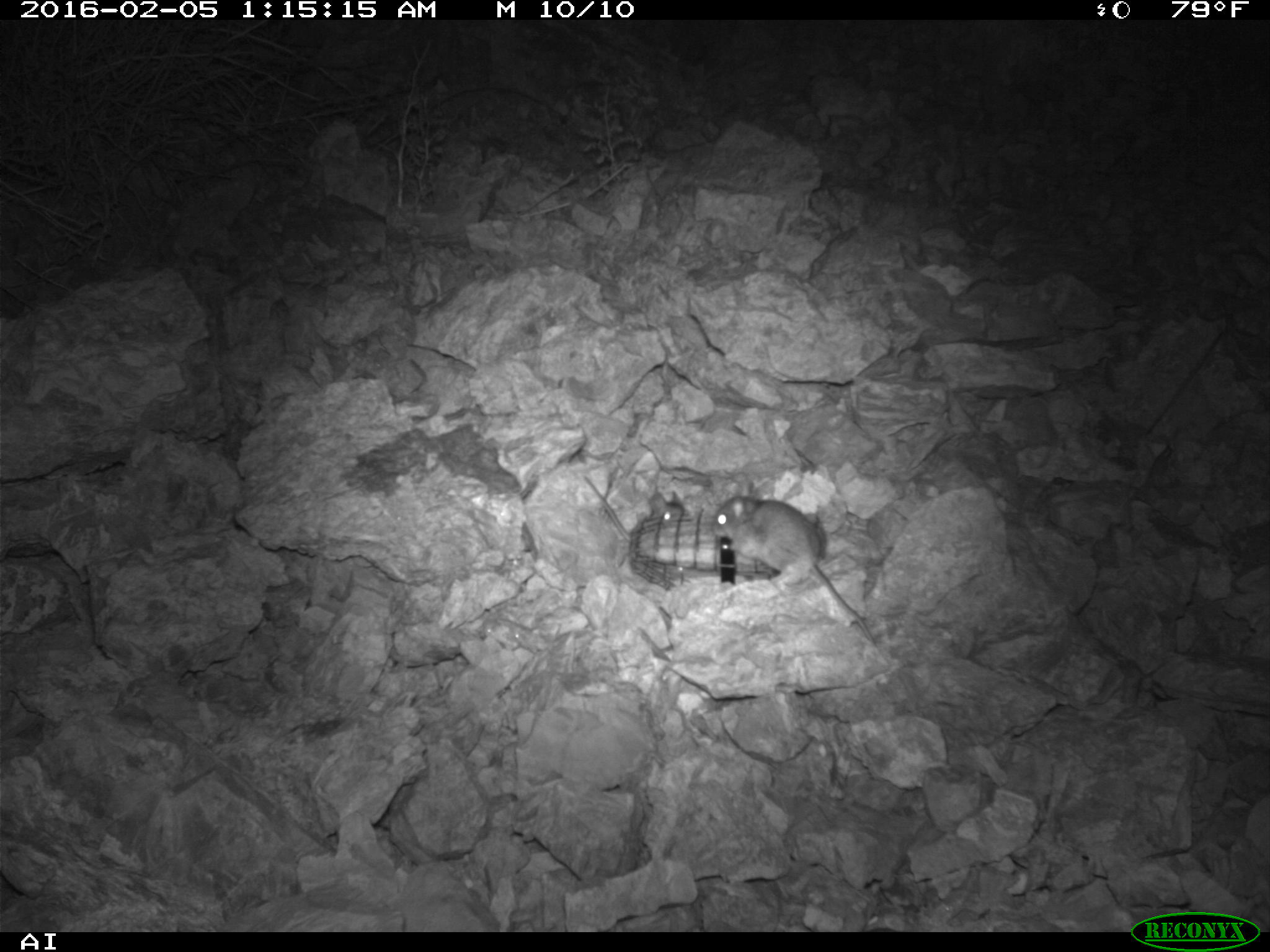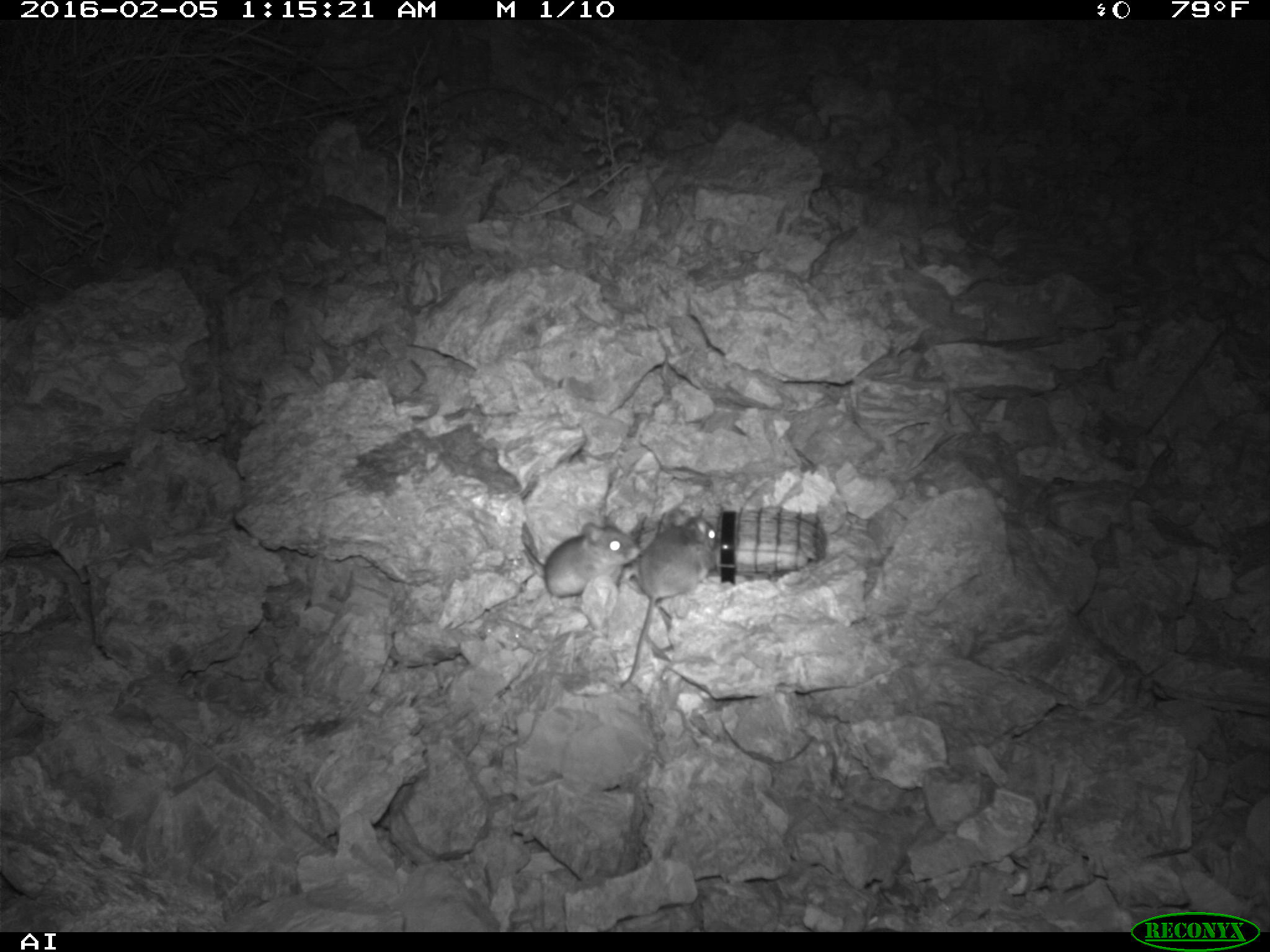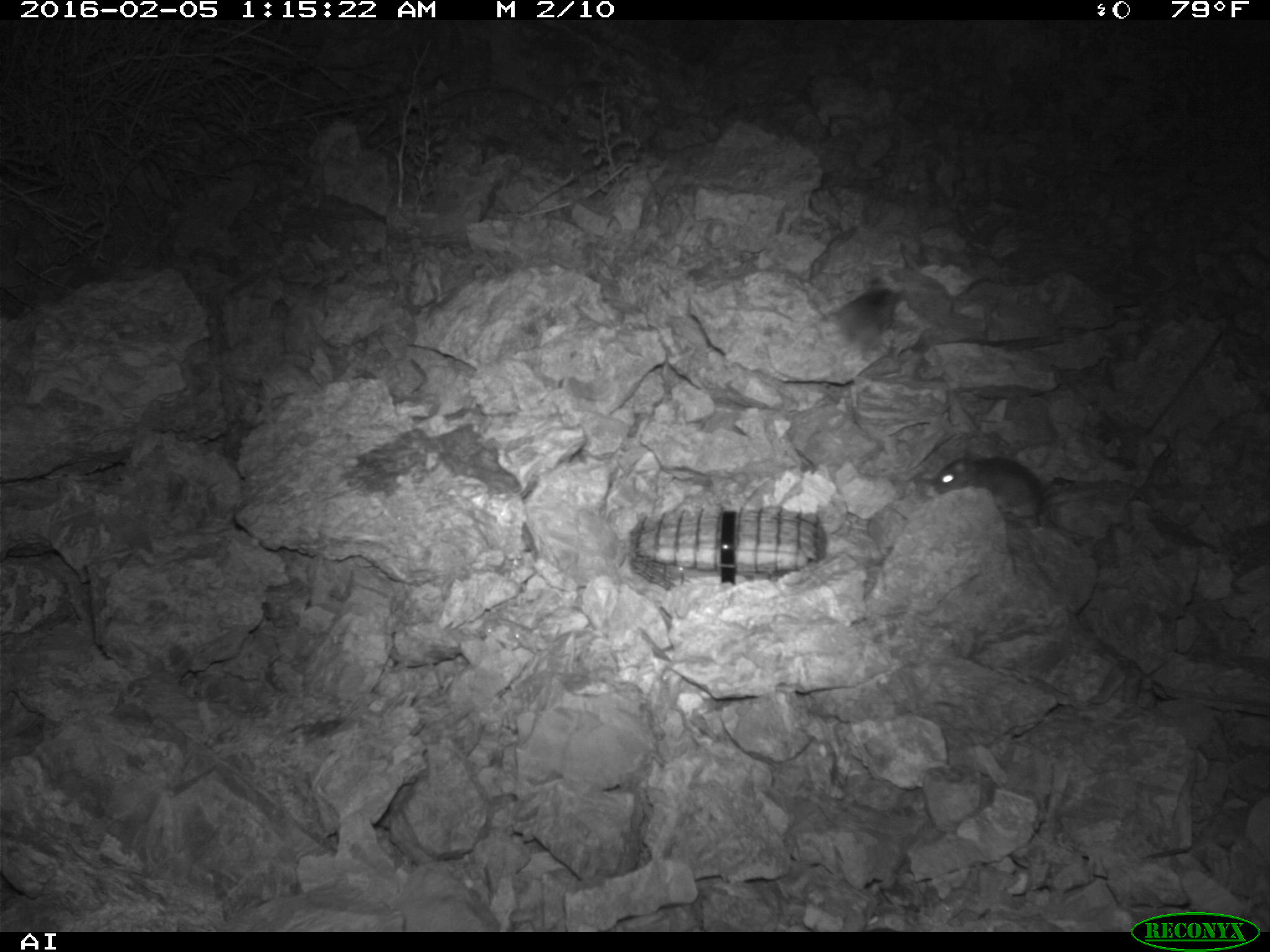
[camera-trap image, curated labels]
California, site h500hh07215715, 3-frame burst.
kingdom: Animalia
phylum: Chordata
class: Mammalia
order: Rodentia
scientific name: Rodentia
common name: rodent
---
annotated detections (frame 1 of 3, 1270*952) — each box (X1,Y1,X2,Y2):
rodent: (711,480,875,646); (584,474,684,566)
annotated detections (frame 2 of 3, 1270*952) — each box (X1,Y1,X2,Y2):
rodent: (615,514,719,687); (544,511,641,596)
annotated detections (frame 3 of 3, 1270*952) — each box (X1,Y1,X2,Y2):
rodent: (931,448,1093,541); (843,276,910,358)